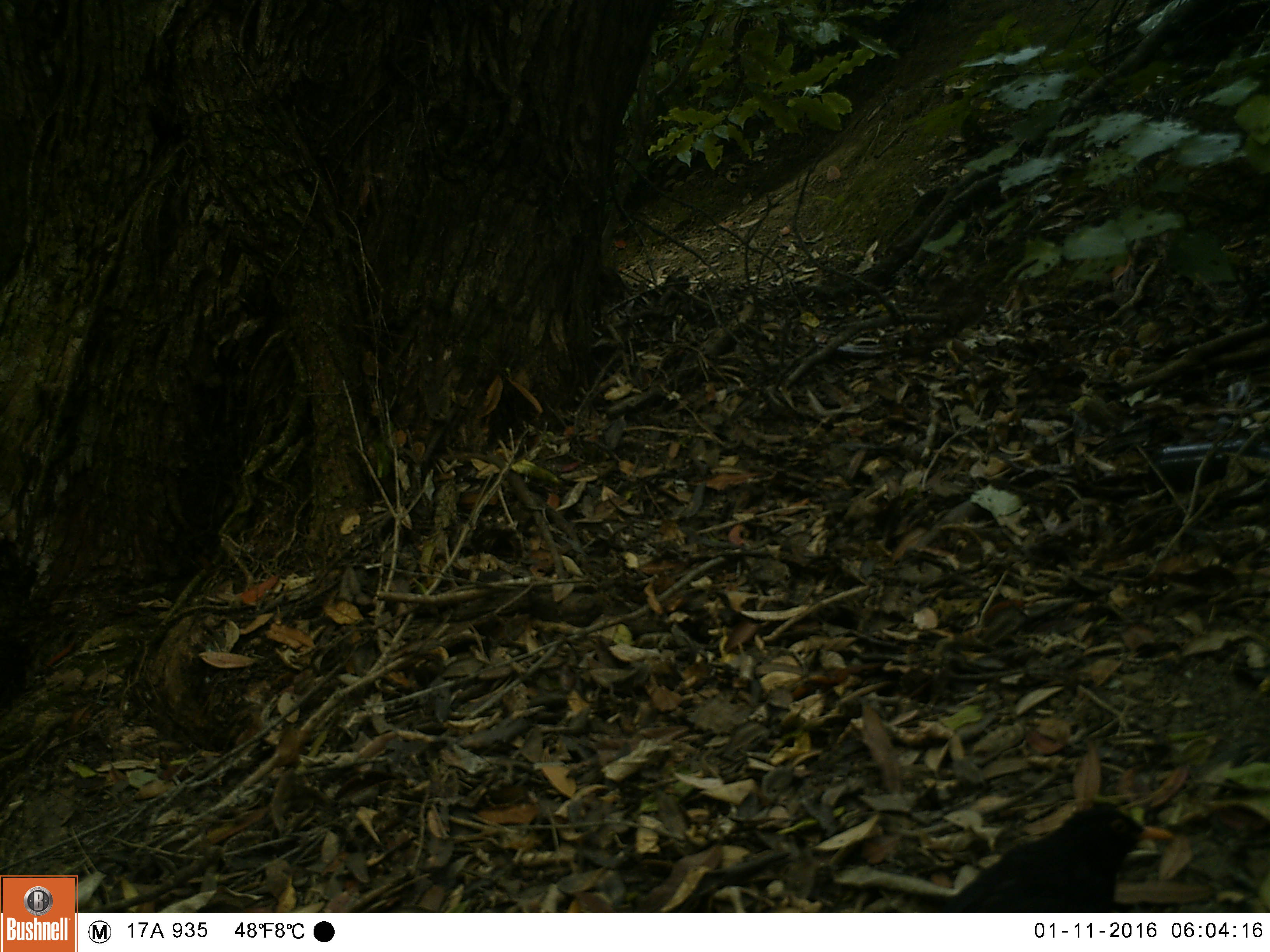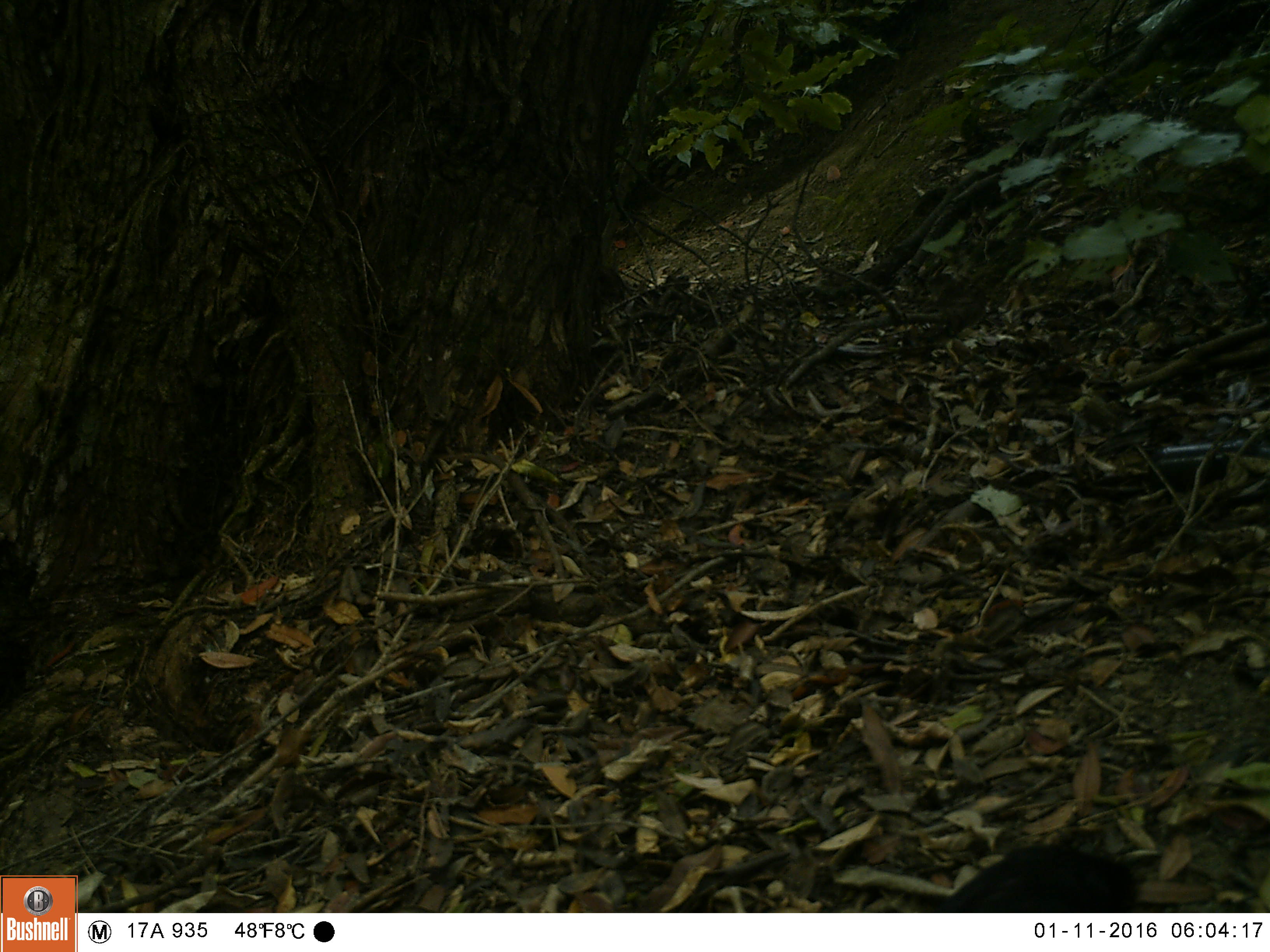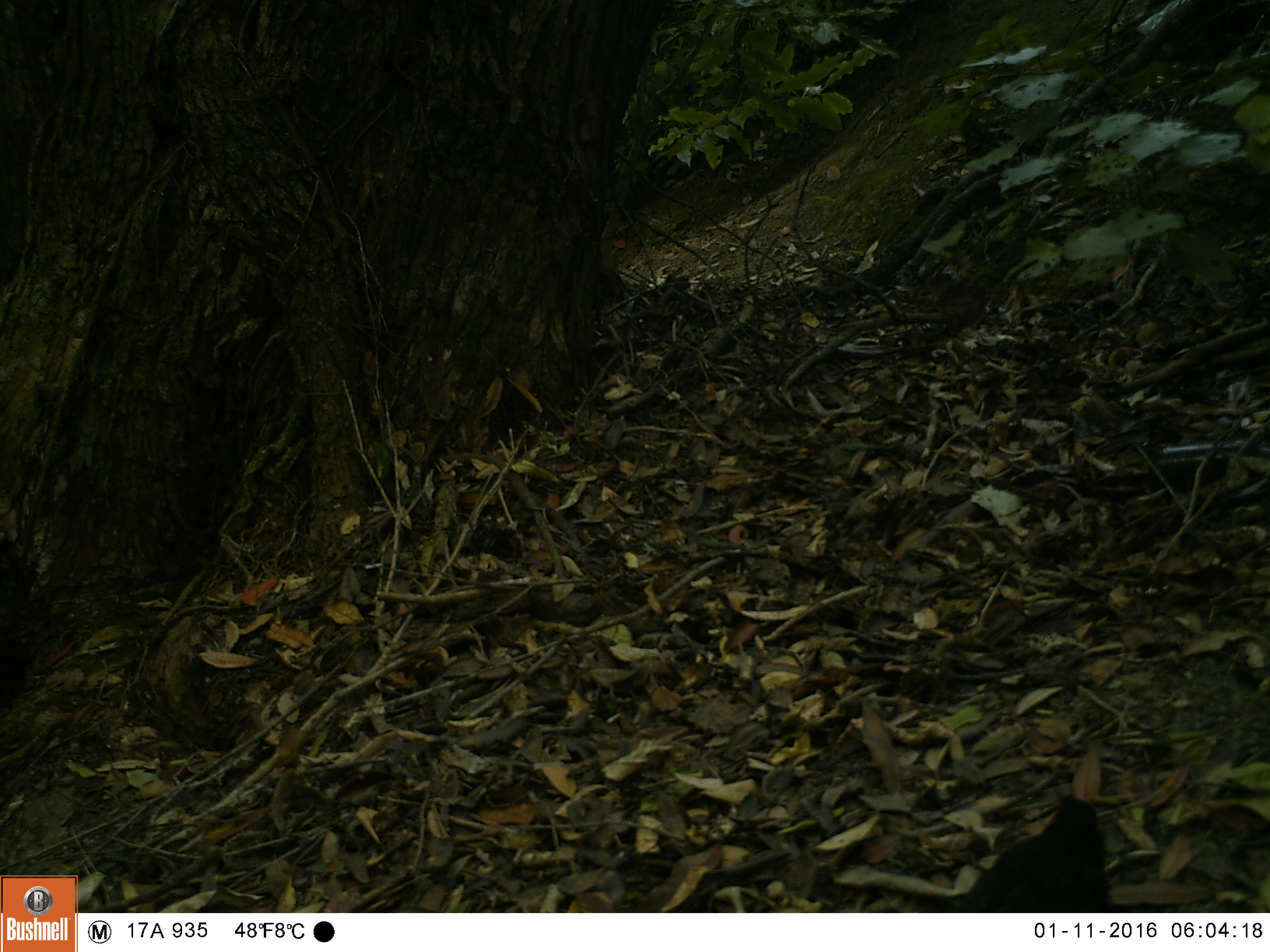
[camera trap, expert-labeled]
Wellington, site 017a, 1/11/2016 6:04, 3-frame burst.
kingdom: Animalia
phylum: Chordata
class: Aves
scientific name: Aves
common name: bird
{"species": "bird (Aves)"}